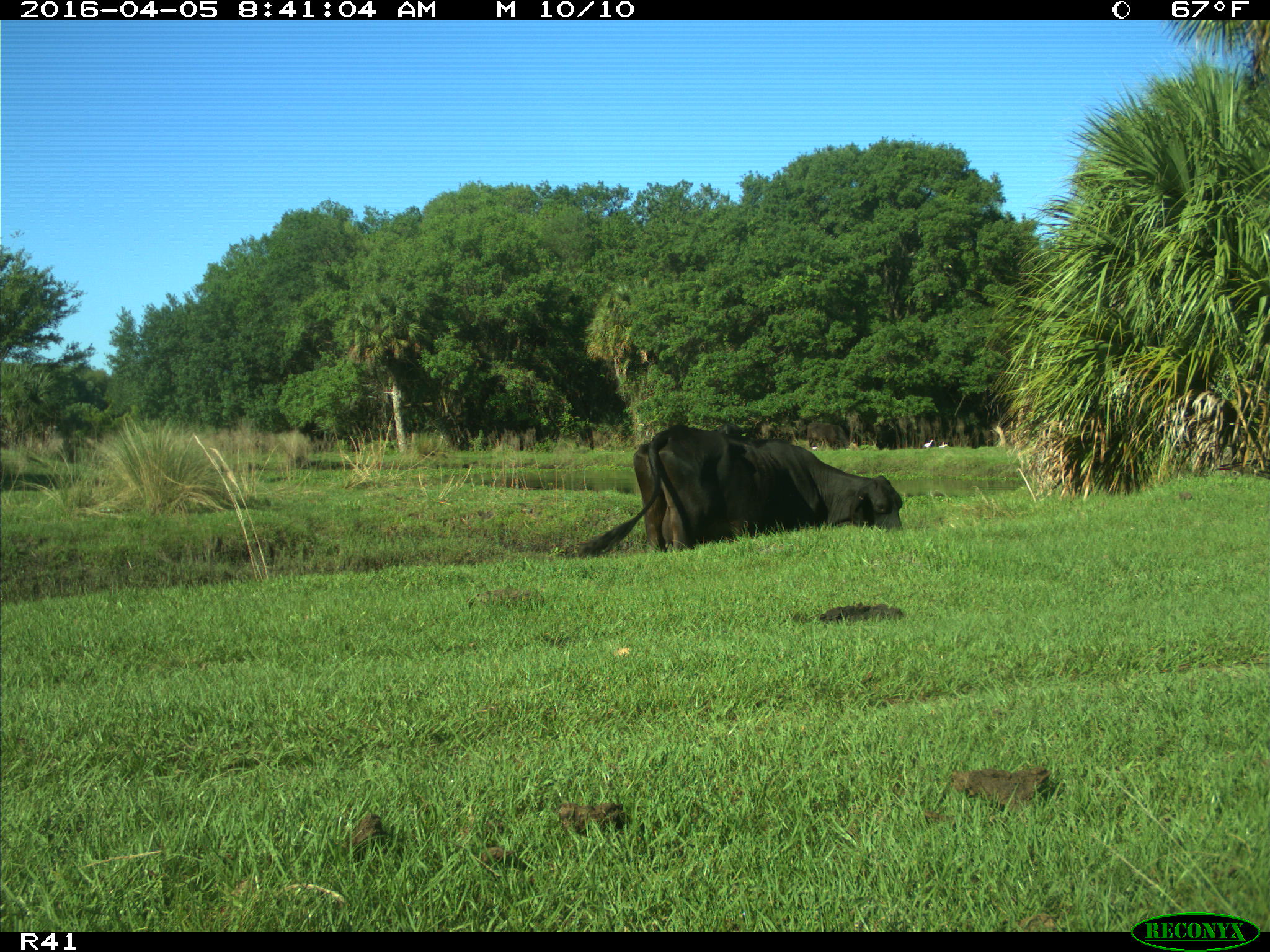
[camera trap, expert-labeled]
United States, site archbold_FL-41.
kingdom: Animalia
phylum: Chordata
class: Mammalia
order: Artiodactyla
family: Bovidae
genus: Bos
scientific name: Bos taurus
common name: domestic cow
Bos taurus (domestic cow).